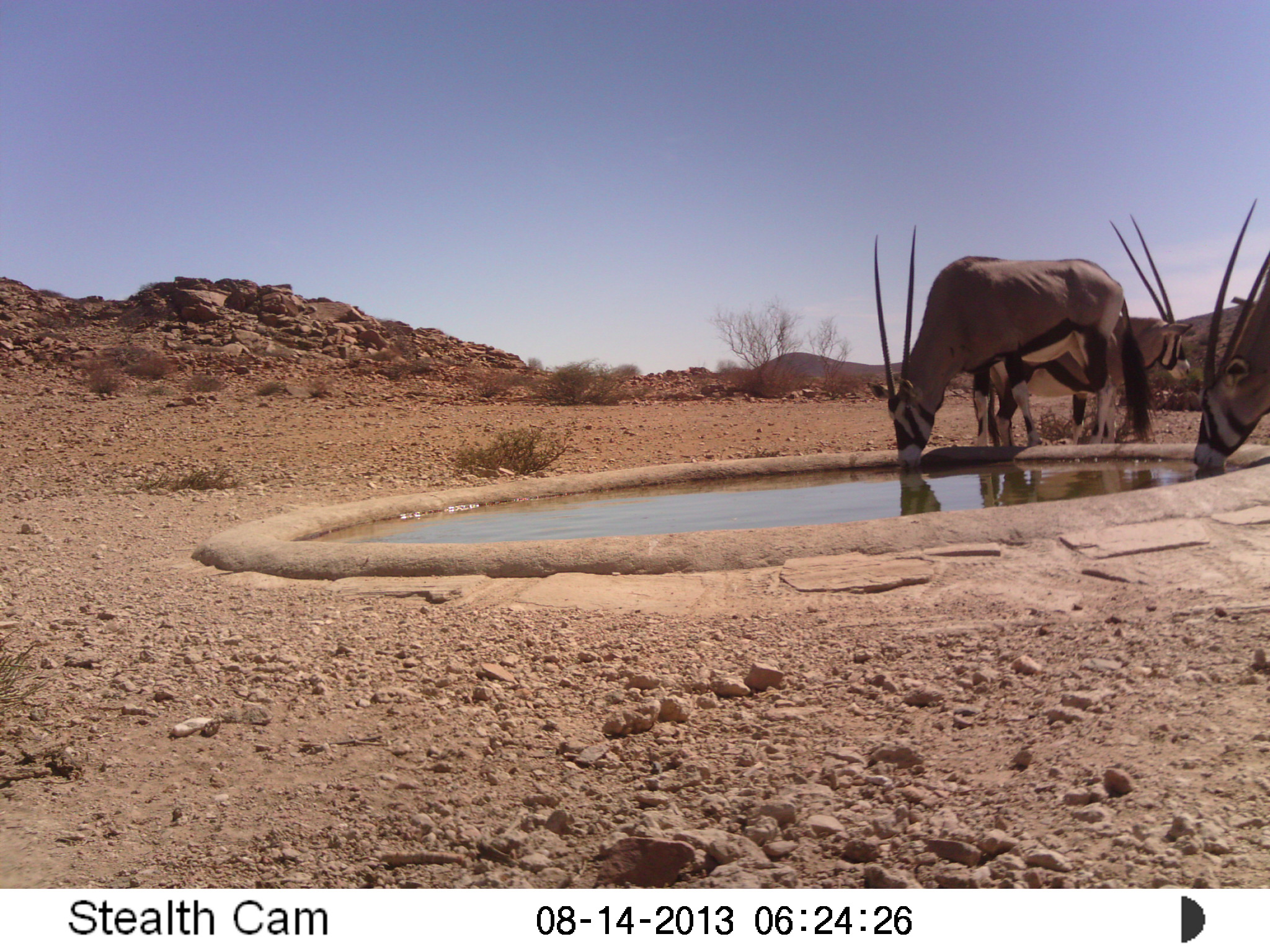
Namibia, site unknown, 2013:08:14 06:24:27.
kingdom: Animalia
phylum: Chordata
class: Mammalia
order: Artiodactyla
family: Bovidae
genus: Oryx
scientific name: Oryx gazella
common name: gemsbok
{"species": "Oryx gazella (gemsbok)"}